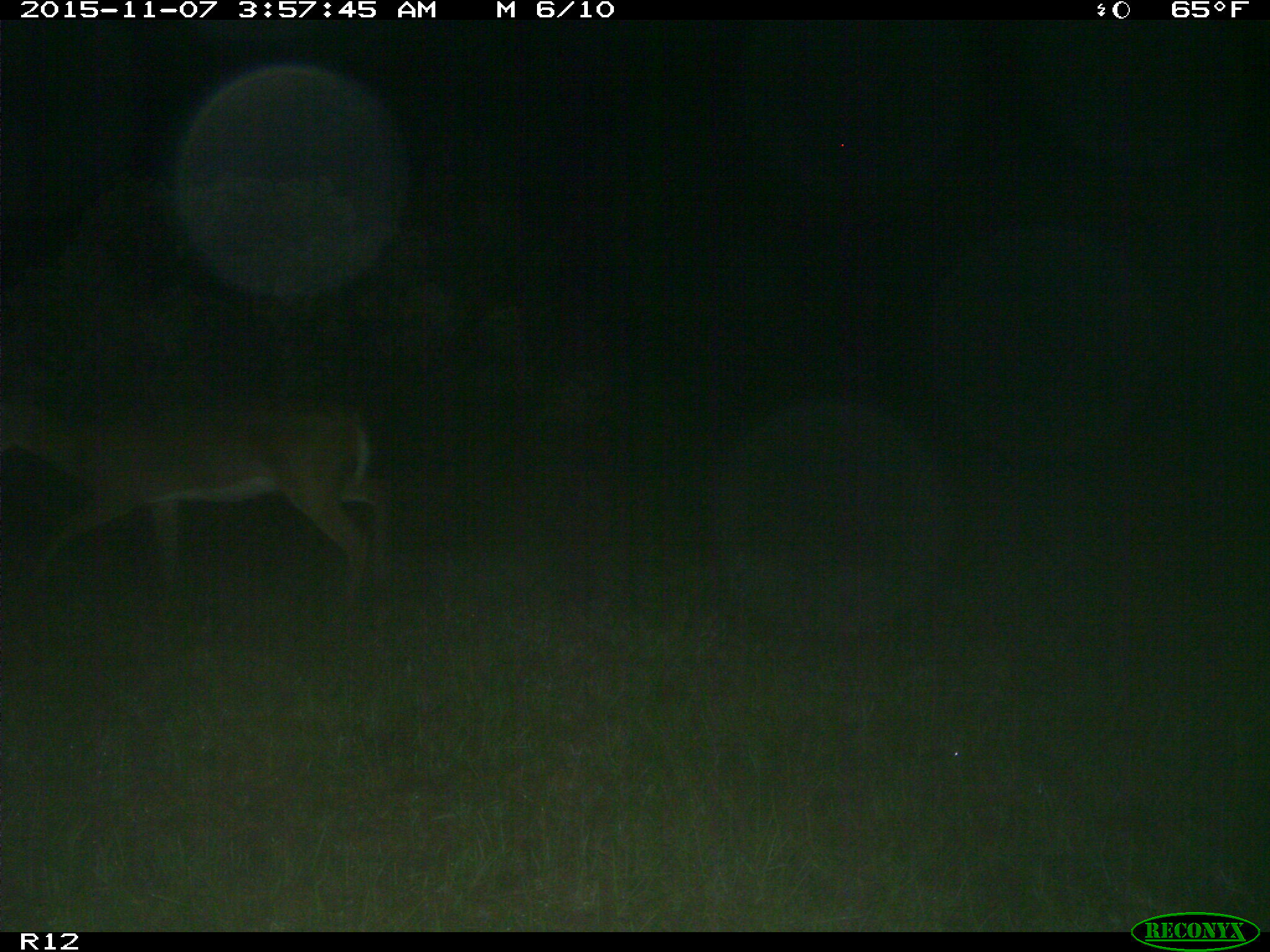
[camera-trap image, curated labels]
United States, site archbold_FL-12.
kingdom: Animalia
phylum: Chordata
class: Mammalia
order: Artiodactyla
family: Cervidae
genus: Odocoileus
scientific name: Odocoileus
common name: deer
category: unidentified deer